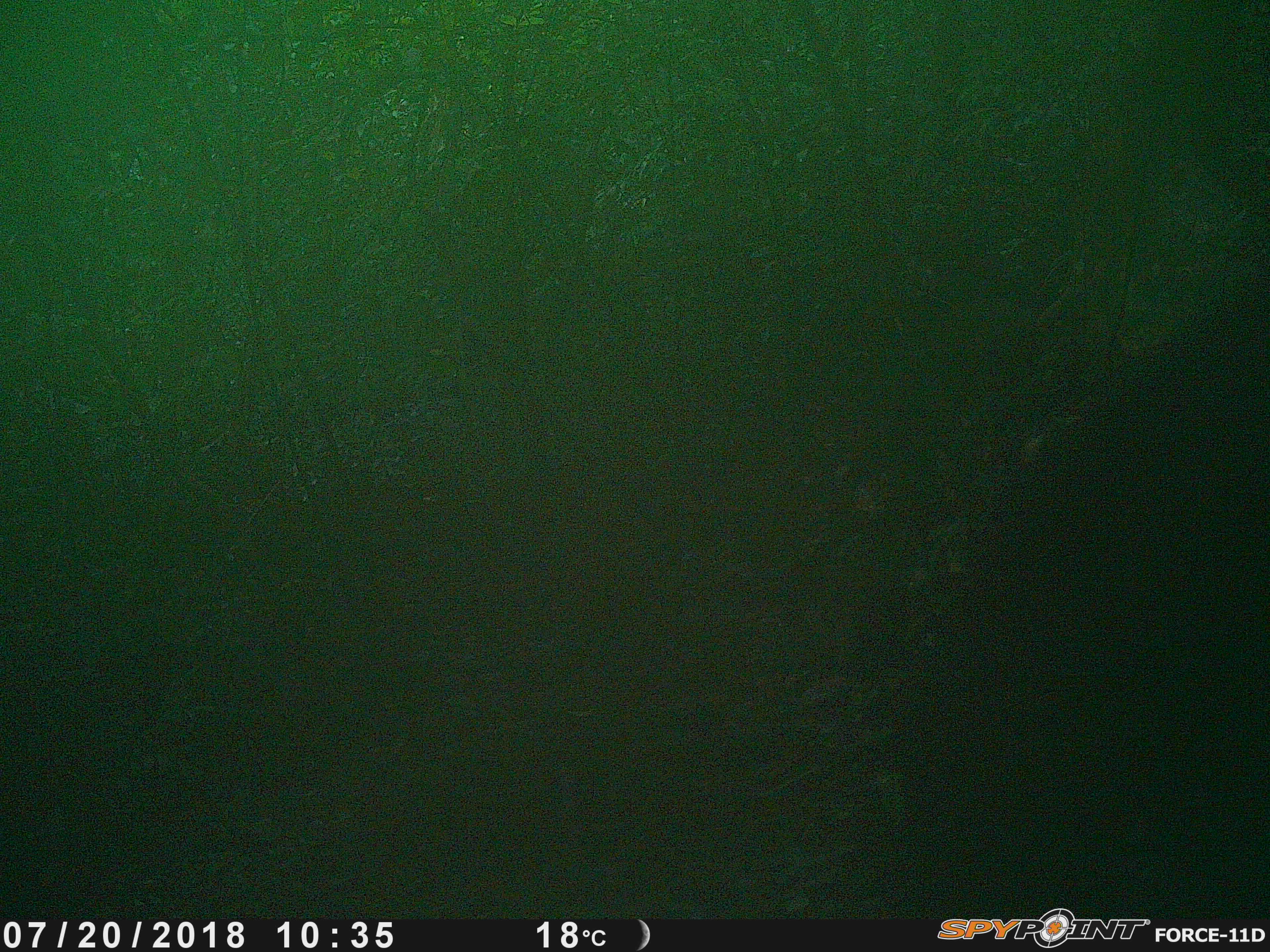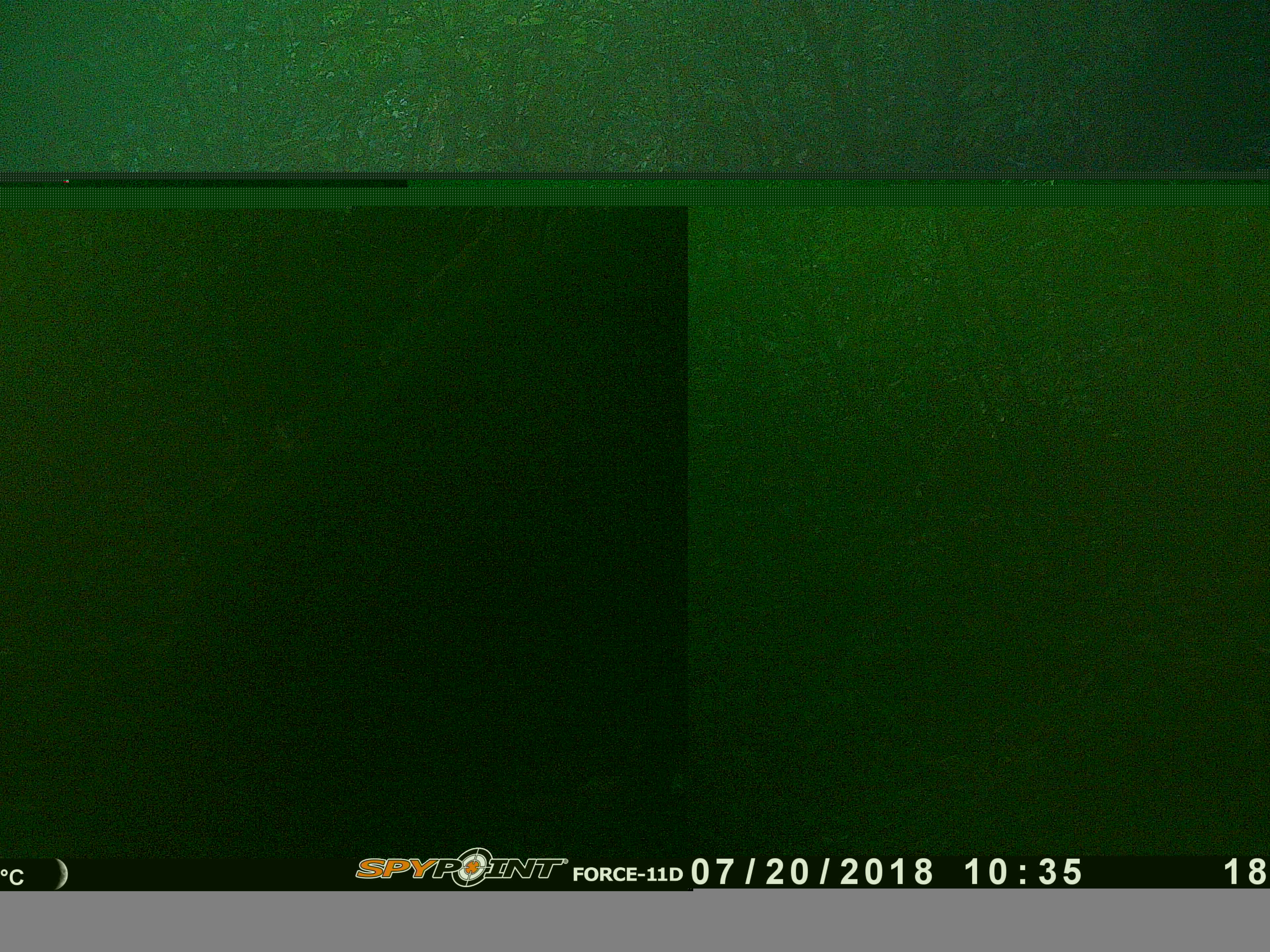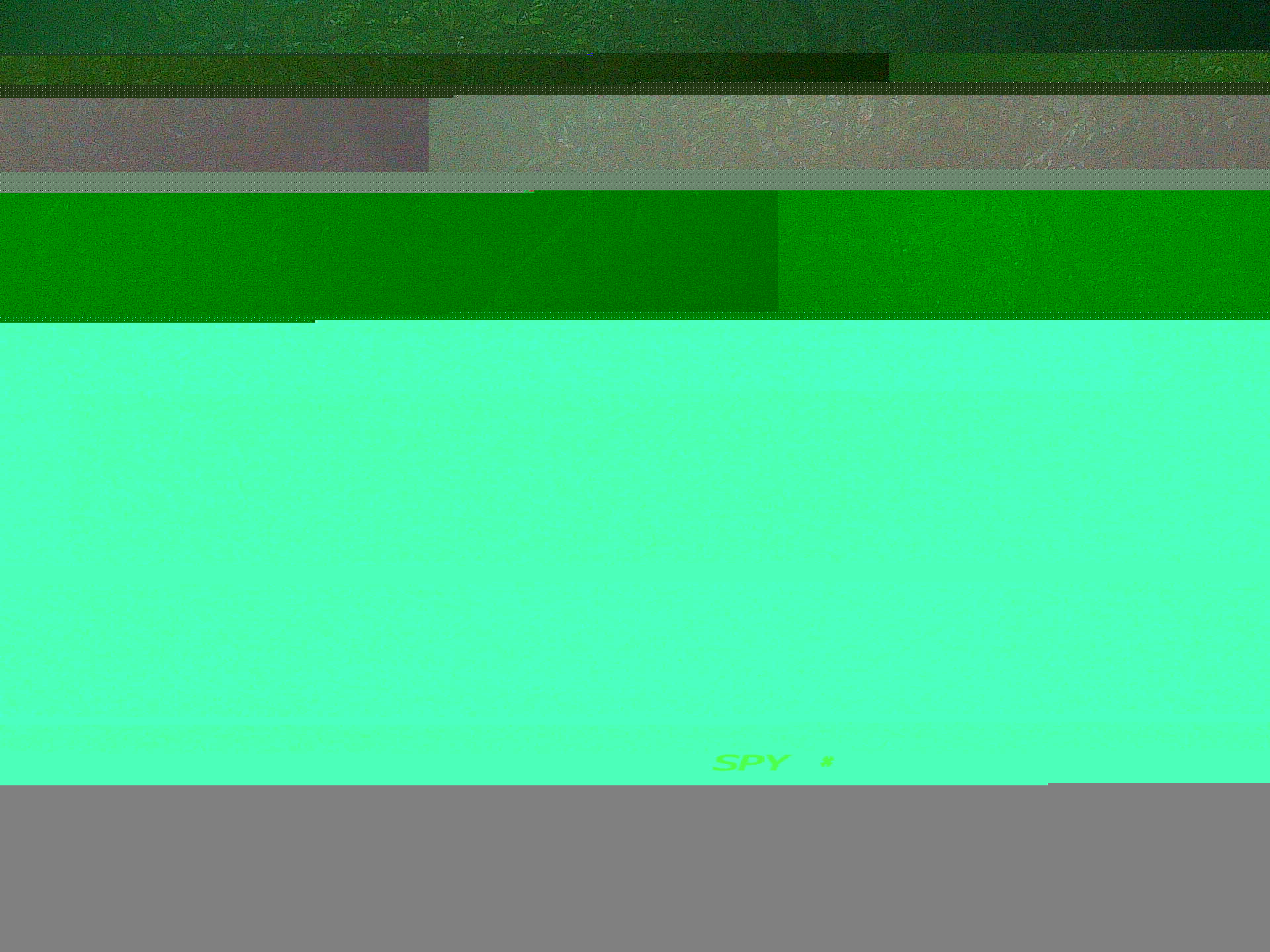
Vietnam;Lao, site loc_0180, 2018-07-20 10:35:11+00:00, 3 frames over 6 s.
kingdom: Animalia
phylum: Chordata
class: Mammalia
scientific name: Mammalia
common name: mammal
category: unidentified mammal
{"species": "unidentified mammal (mammal) (Mammalia)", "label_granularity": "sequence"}